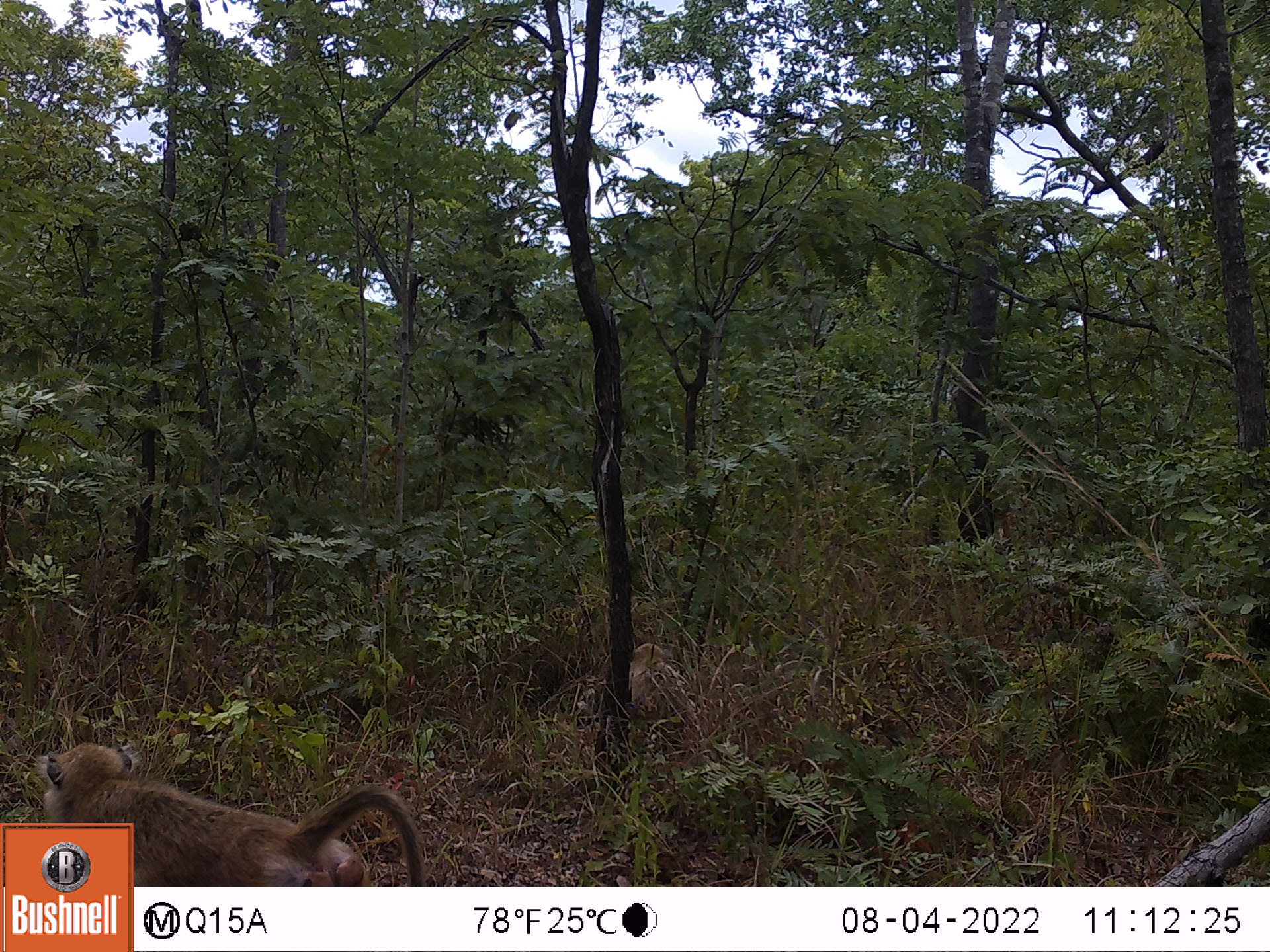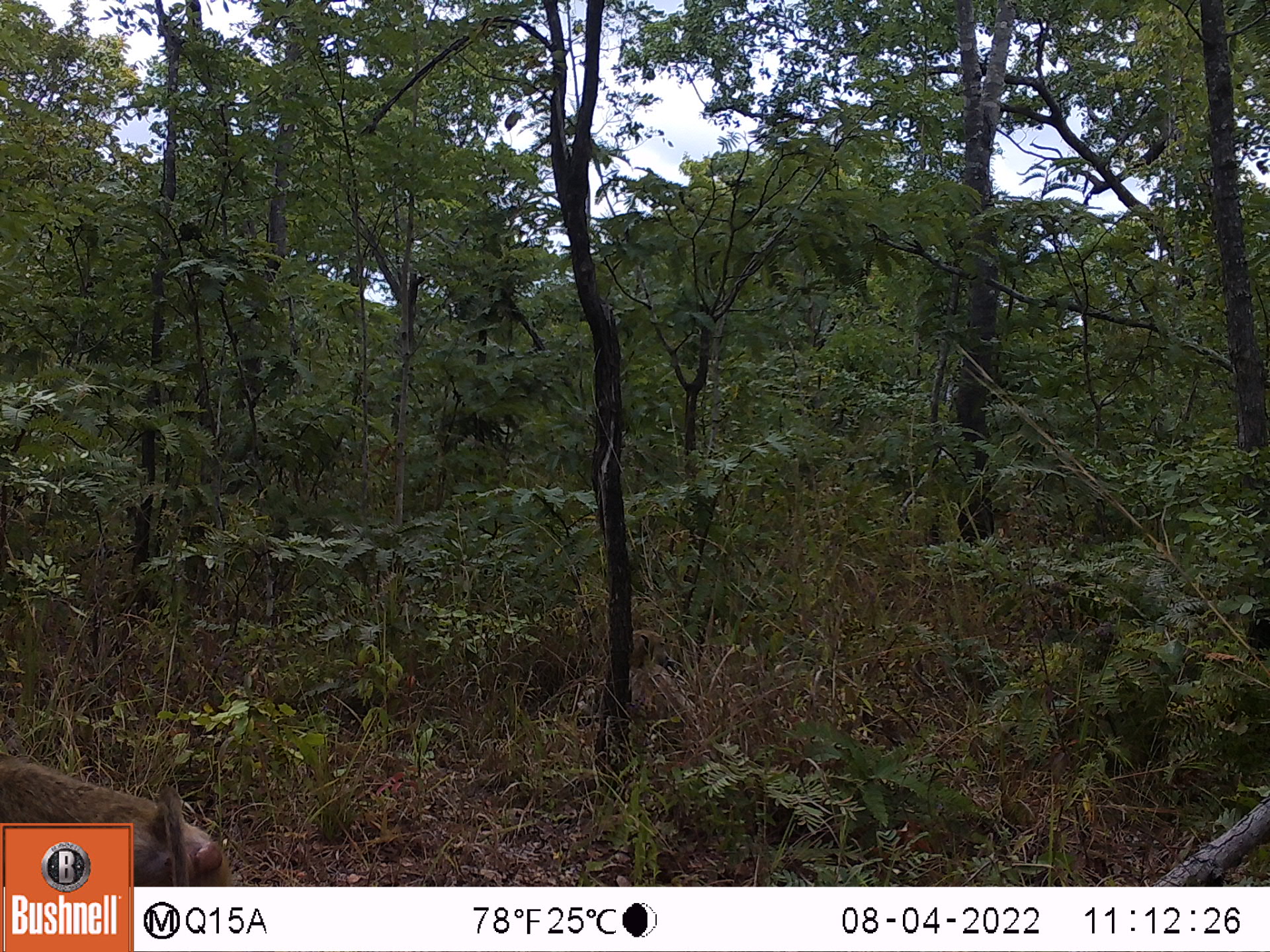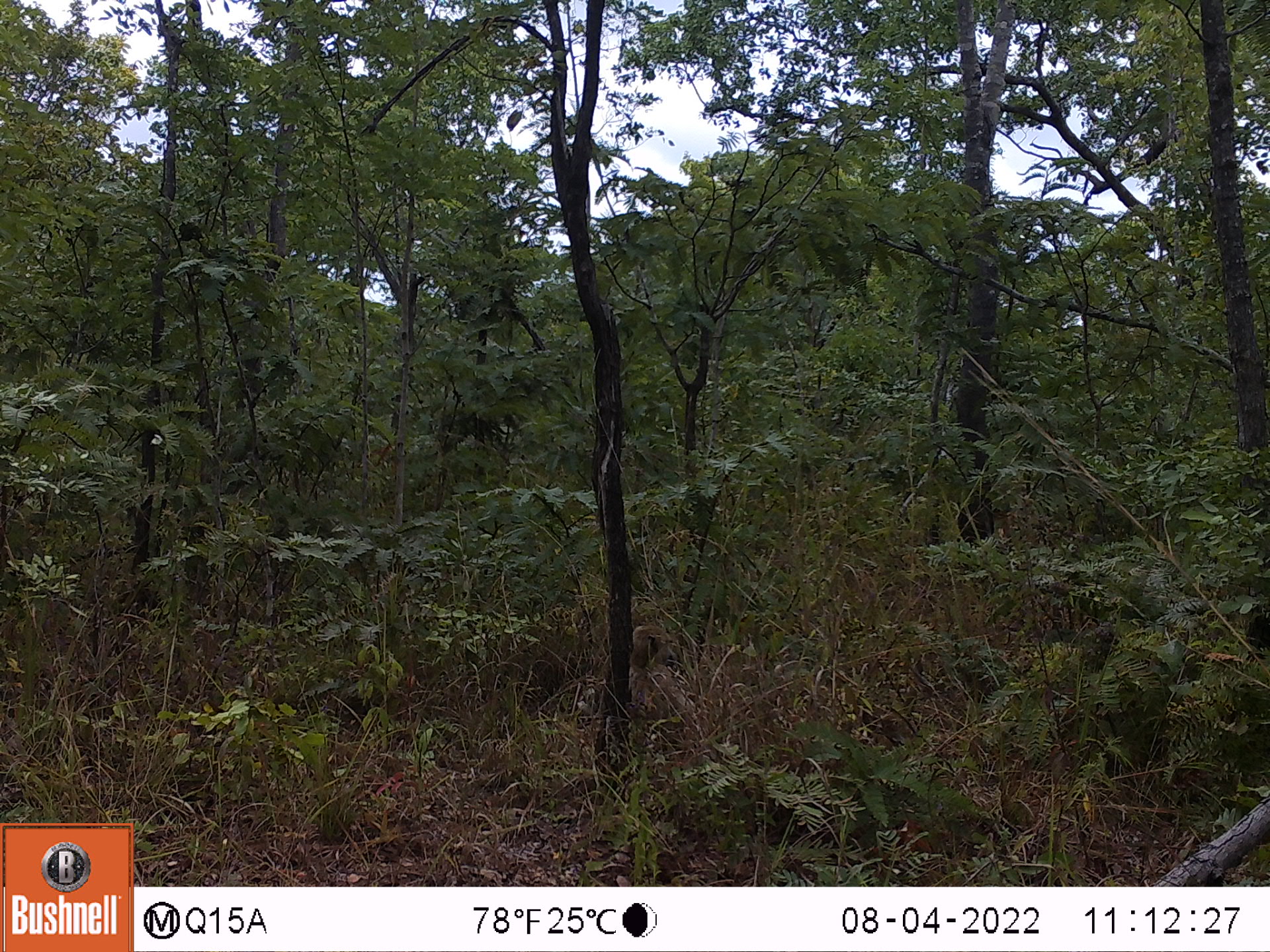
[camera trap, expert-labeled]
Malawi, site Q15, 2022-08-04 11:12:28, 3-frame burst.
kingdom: Animalia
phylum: Chordata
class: Mammalia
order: Primates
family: Cercopithecidae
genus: Papio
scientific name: Papio cynocephalus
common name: yellow baboon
Yellow baboon (Papio cynocephalus), count 2.